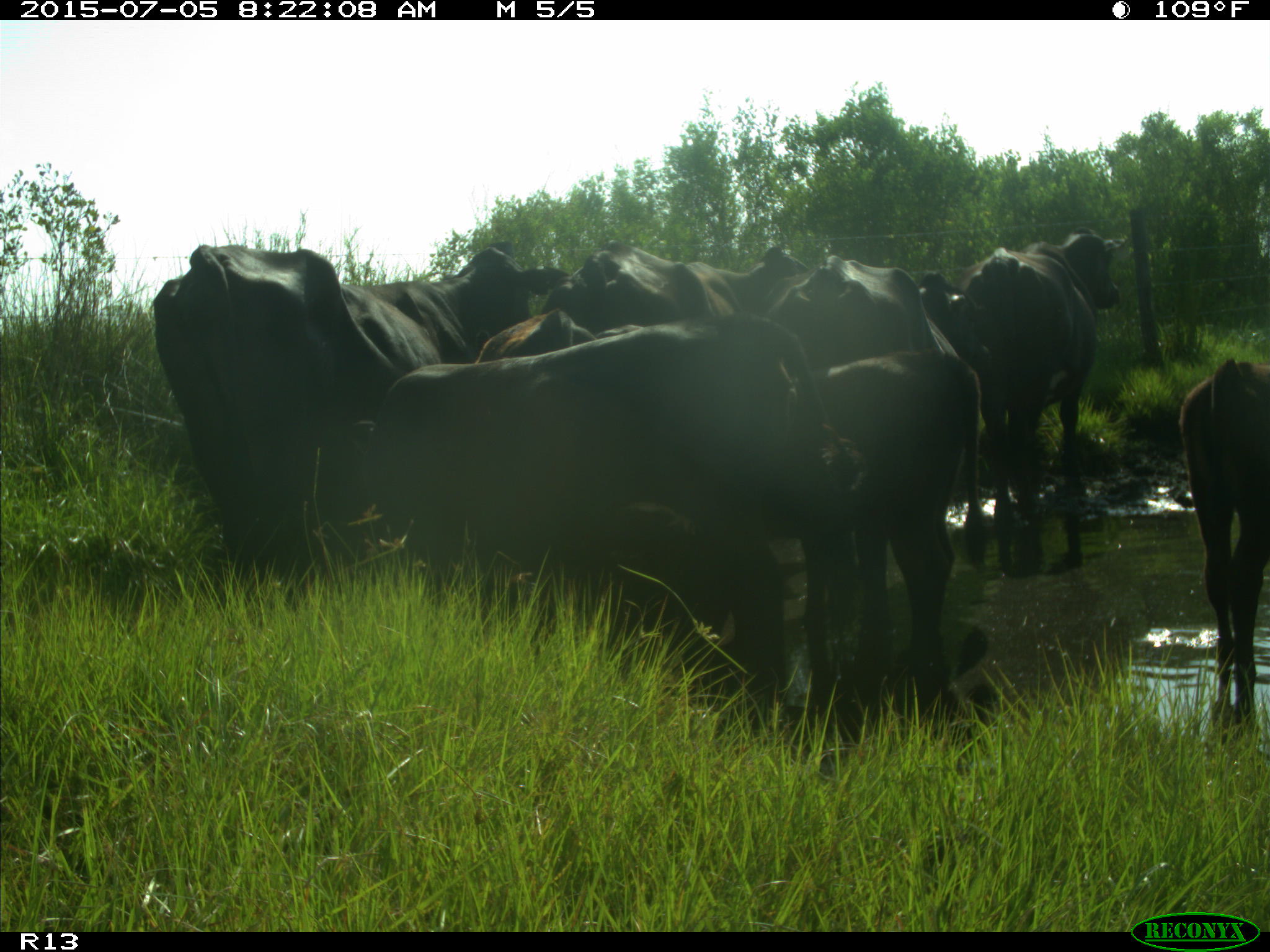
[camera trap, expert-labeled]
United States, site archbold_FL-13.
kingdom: Animalia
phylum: Chordata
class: Mammalia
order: Artiodactyla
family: Bovidae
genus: Bos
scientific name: Bos taurus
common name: domestic cow